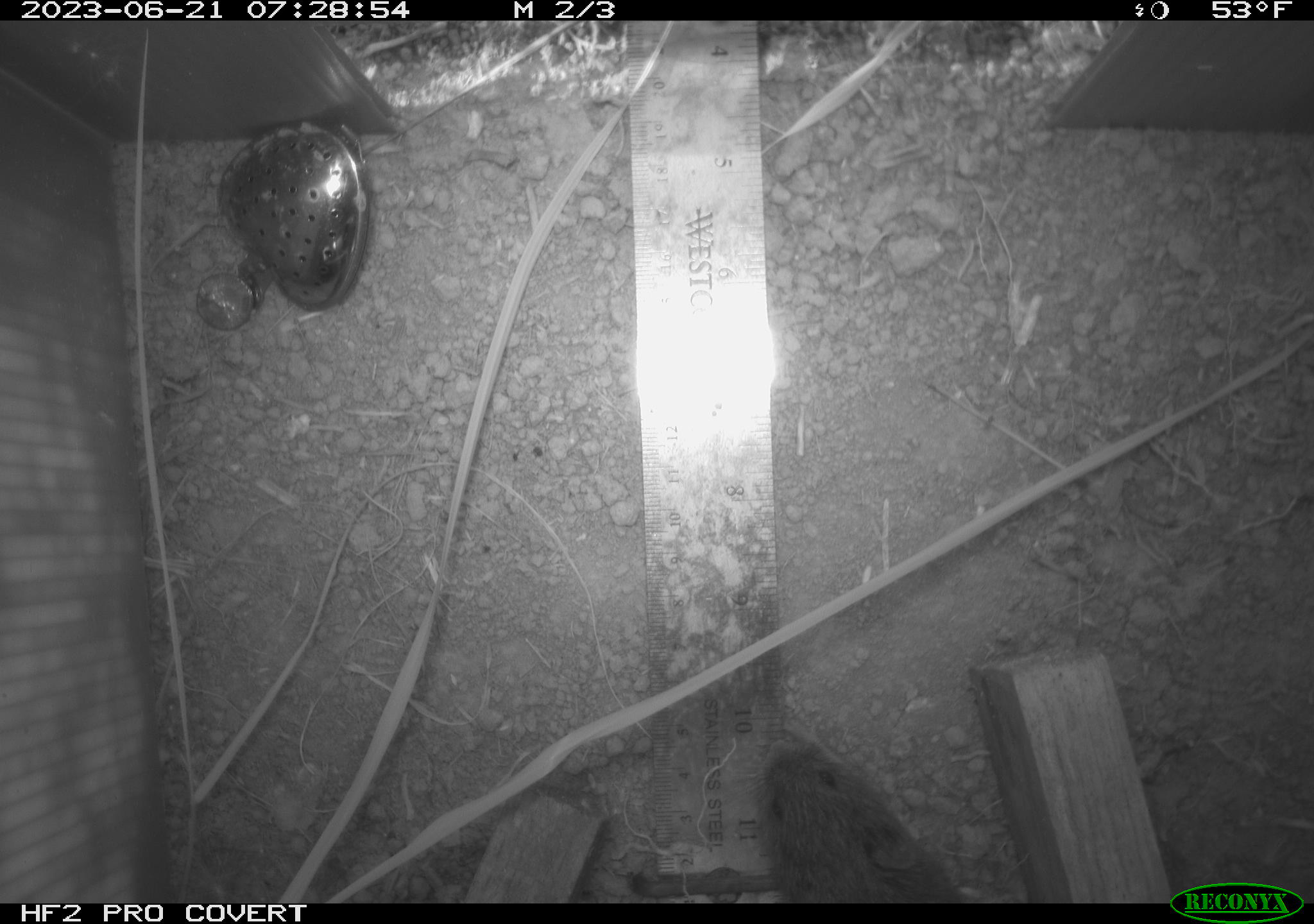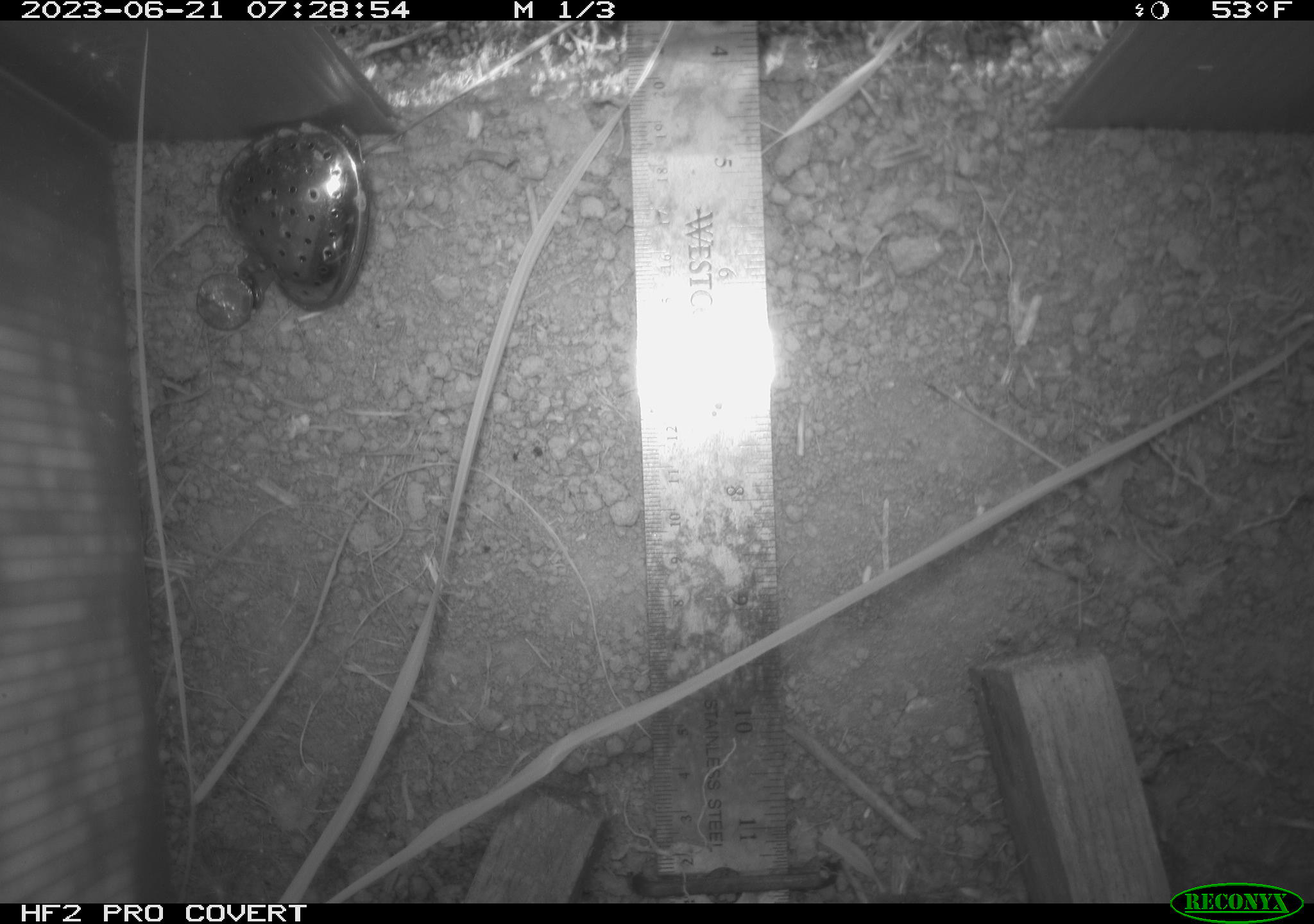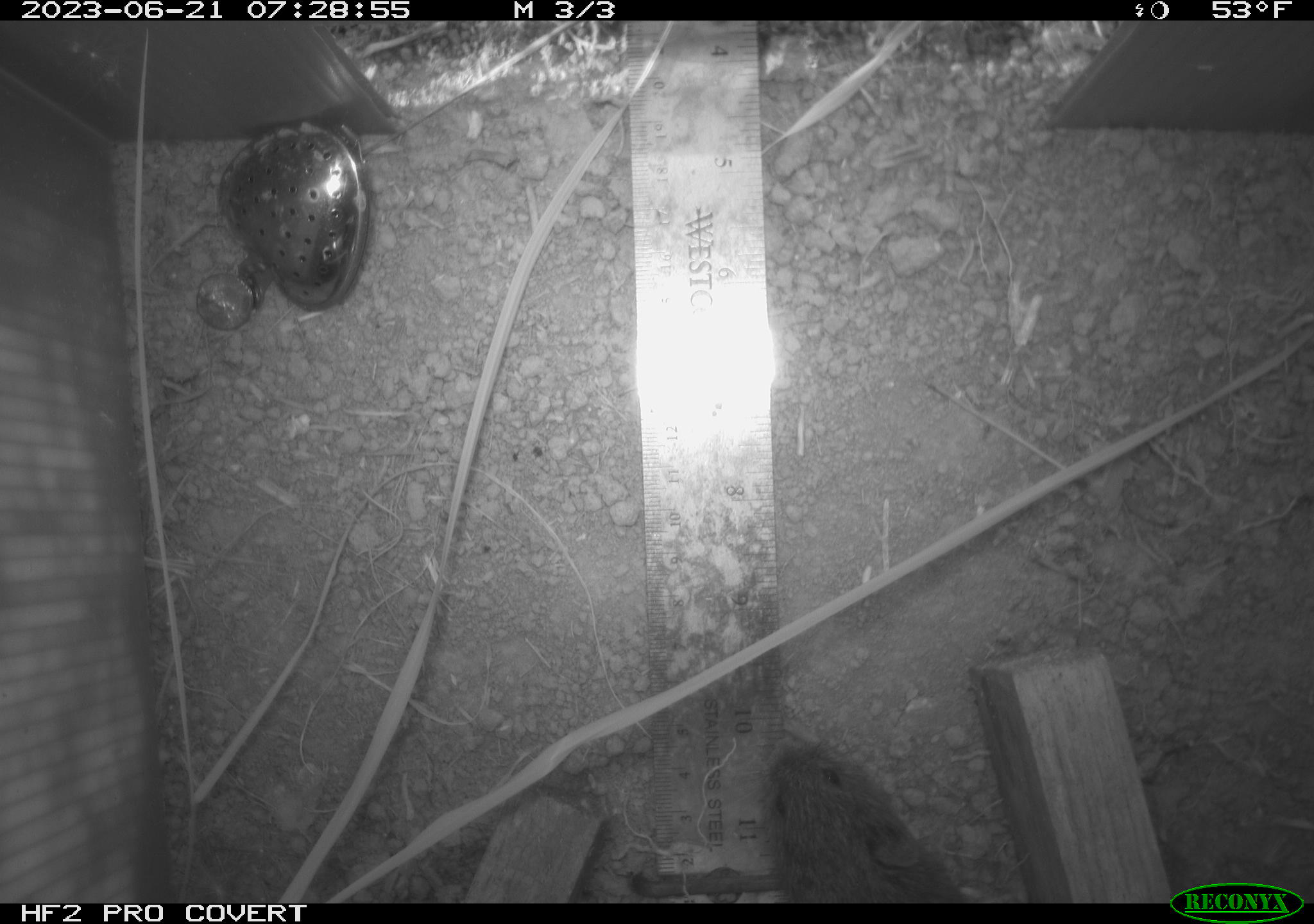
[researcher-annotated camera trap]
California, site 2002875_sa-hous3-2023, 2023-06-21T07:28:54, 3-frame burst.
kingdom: Animalia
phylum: Chordata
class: Mammalia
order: Rodentia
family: Cricetidae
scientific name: Arvicolinae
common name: voles, lemmings, and muskrats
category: arvicolinae subfamily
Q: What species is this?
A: Arvicolinae subfamily (voles, lemmings, and muskrats) (Arvicolinae).